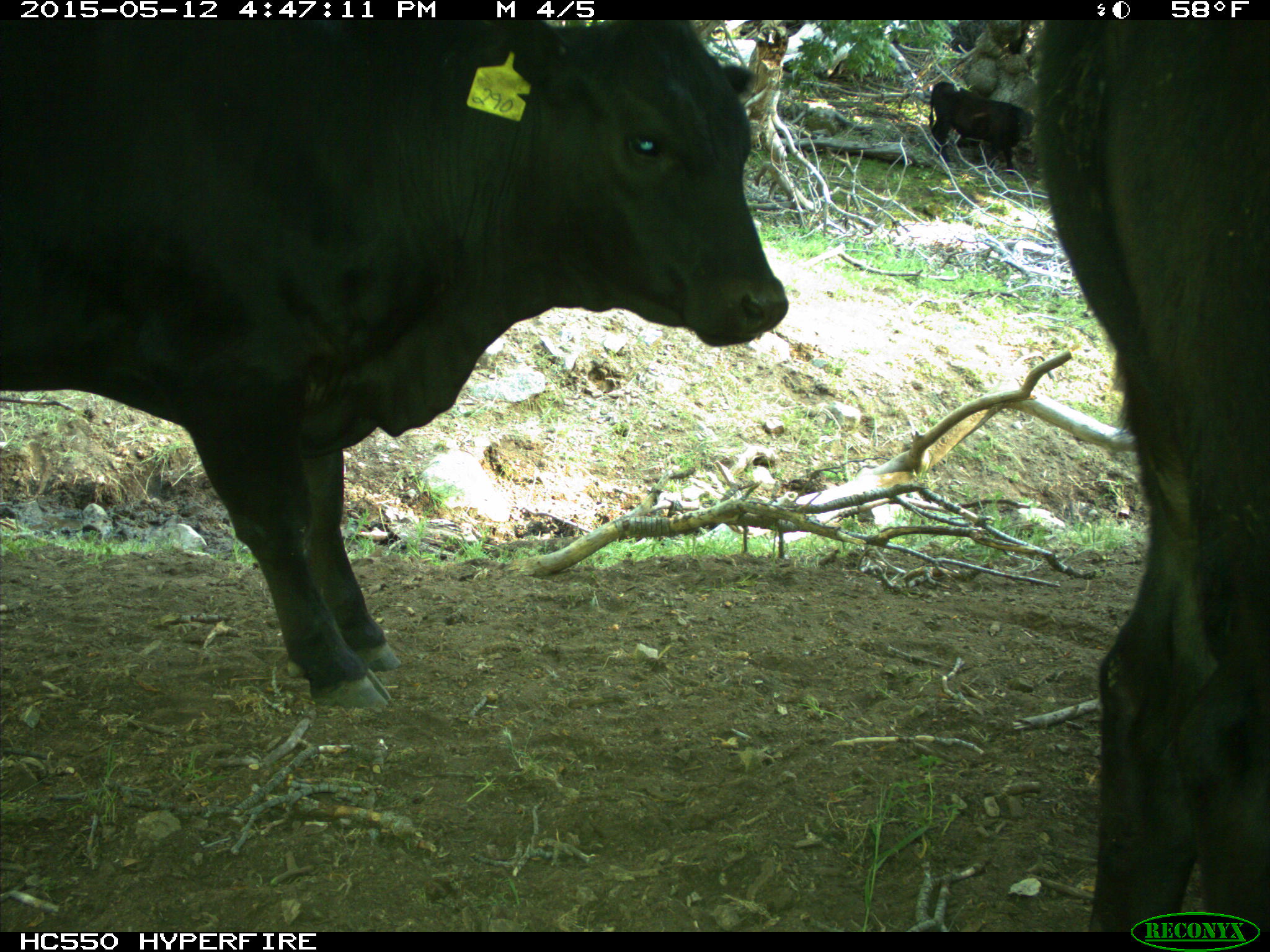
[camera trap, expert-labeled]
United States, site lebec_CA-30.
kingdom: Animalia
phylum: Chordata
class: Mammalia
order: Artiodactyla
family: Bovidae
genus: Bos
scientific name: Bos taurus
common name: domestic cow